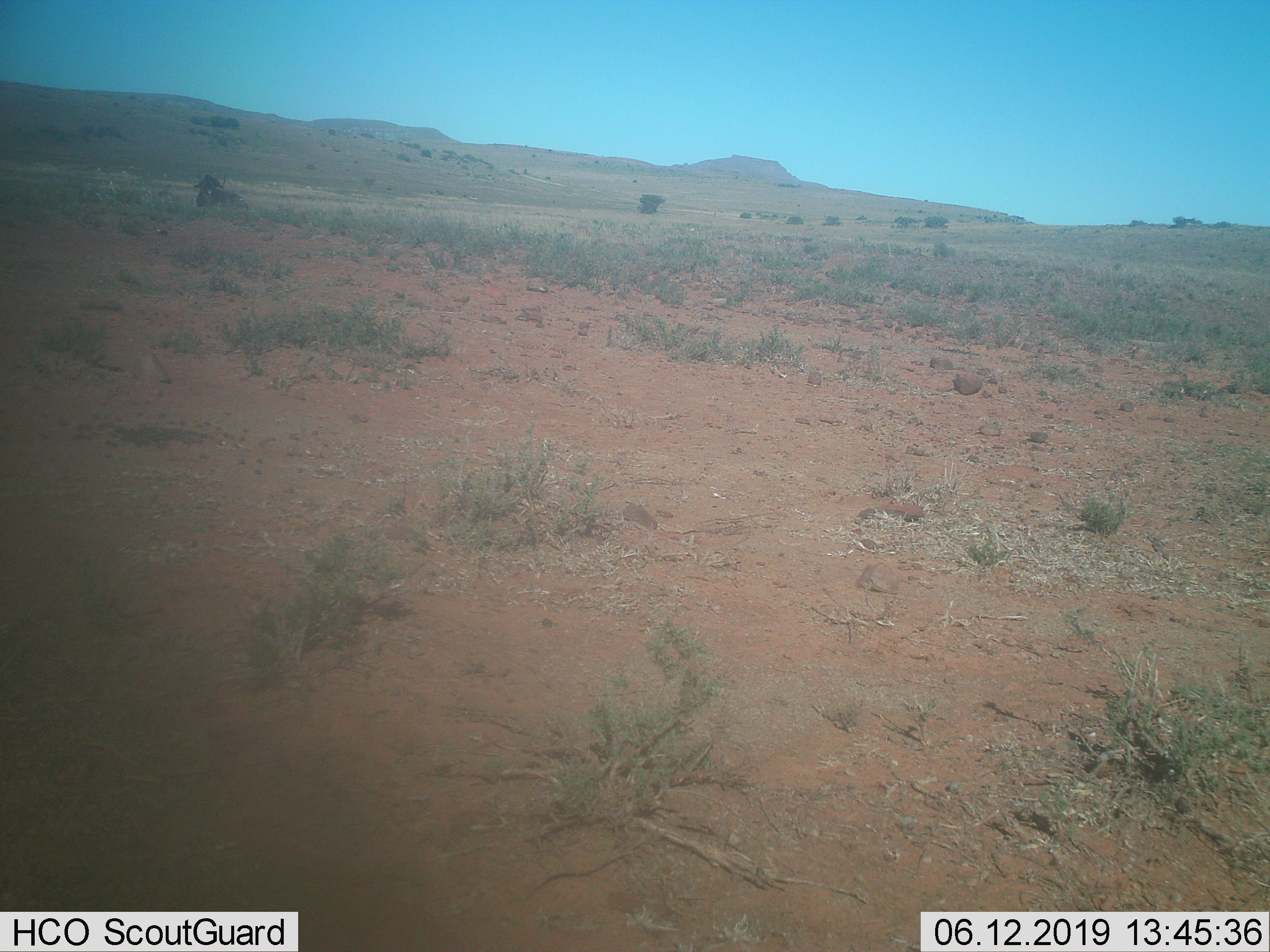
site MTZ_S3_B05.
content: unidentified animal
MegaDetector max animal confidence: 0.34